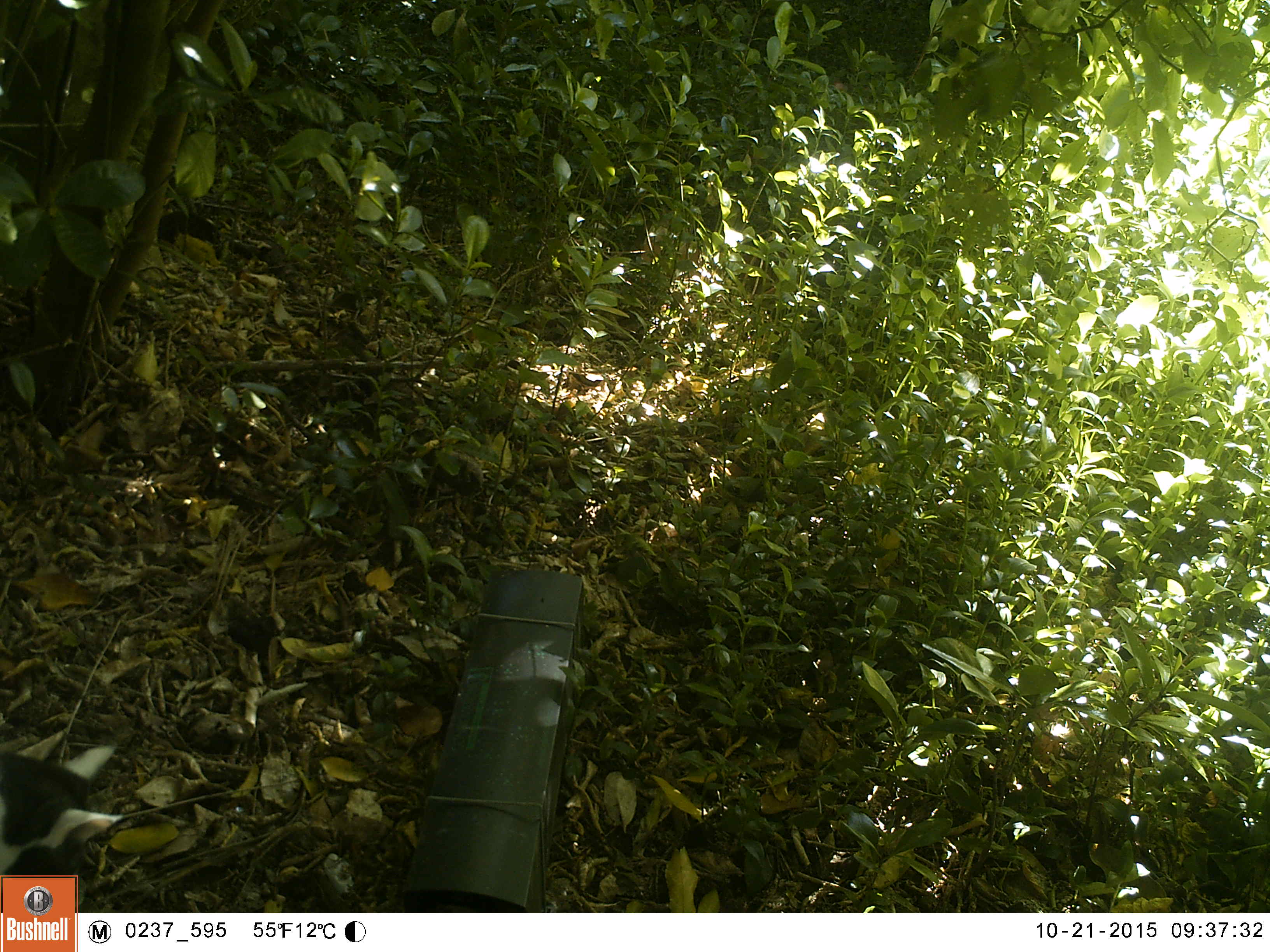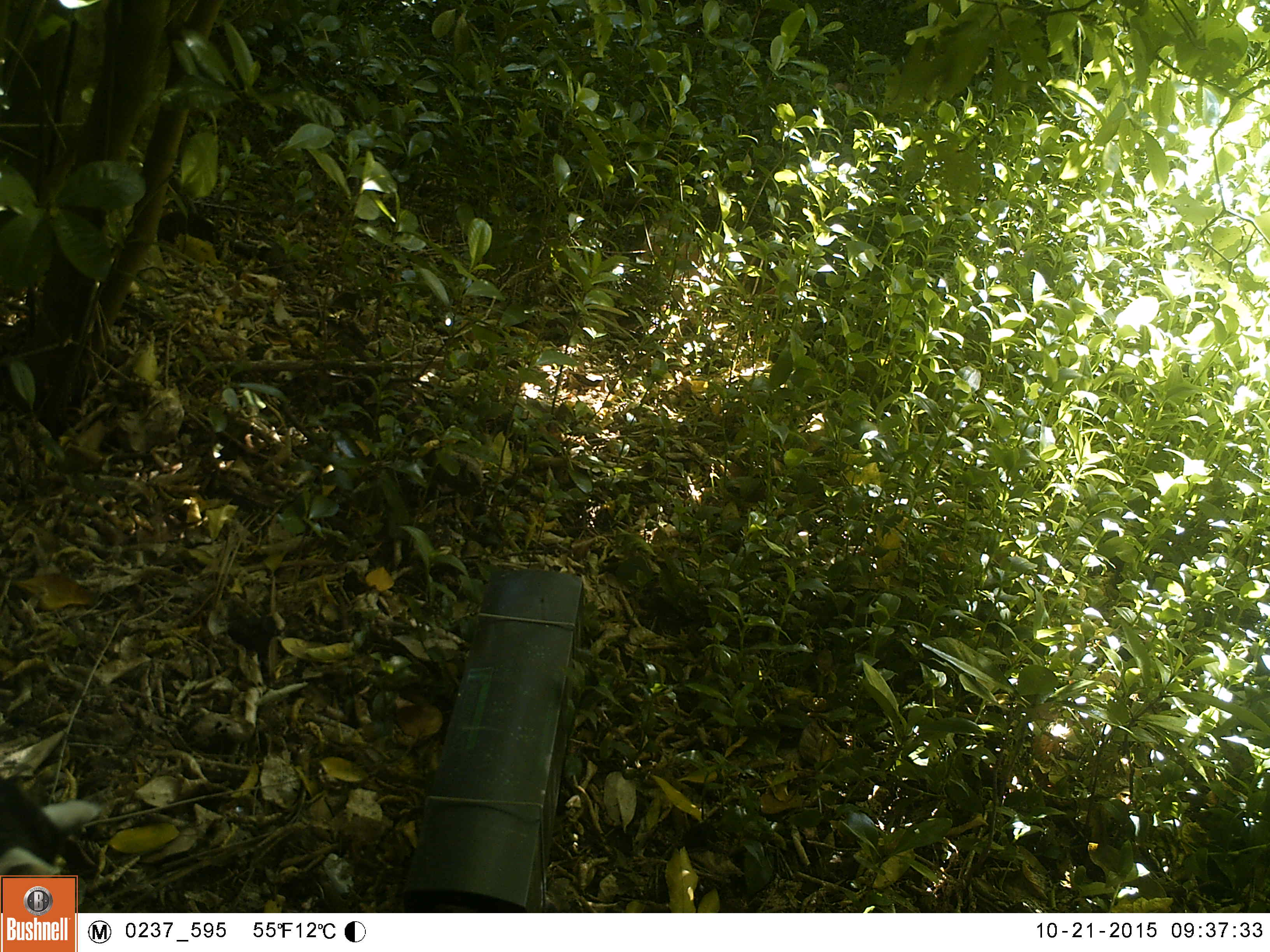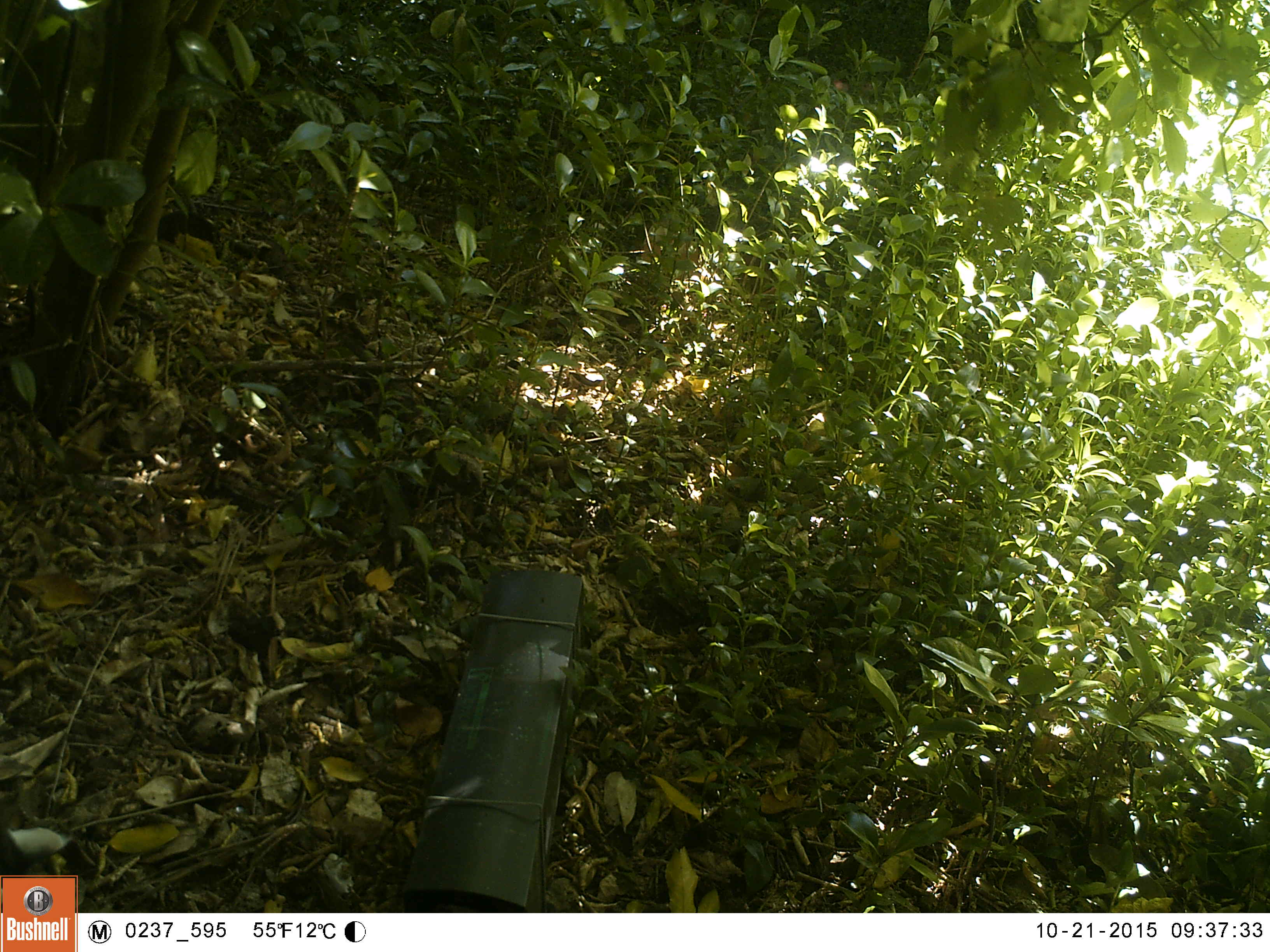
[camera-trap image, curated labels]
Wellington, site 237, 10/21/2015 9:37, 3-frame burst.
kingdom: Animalia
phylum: Chordata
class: Mammalia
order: Carnivora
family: Felidae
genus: Felis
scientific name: Felis catus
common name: cat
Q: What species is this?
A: Cat (Felis catus).